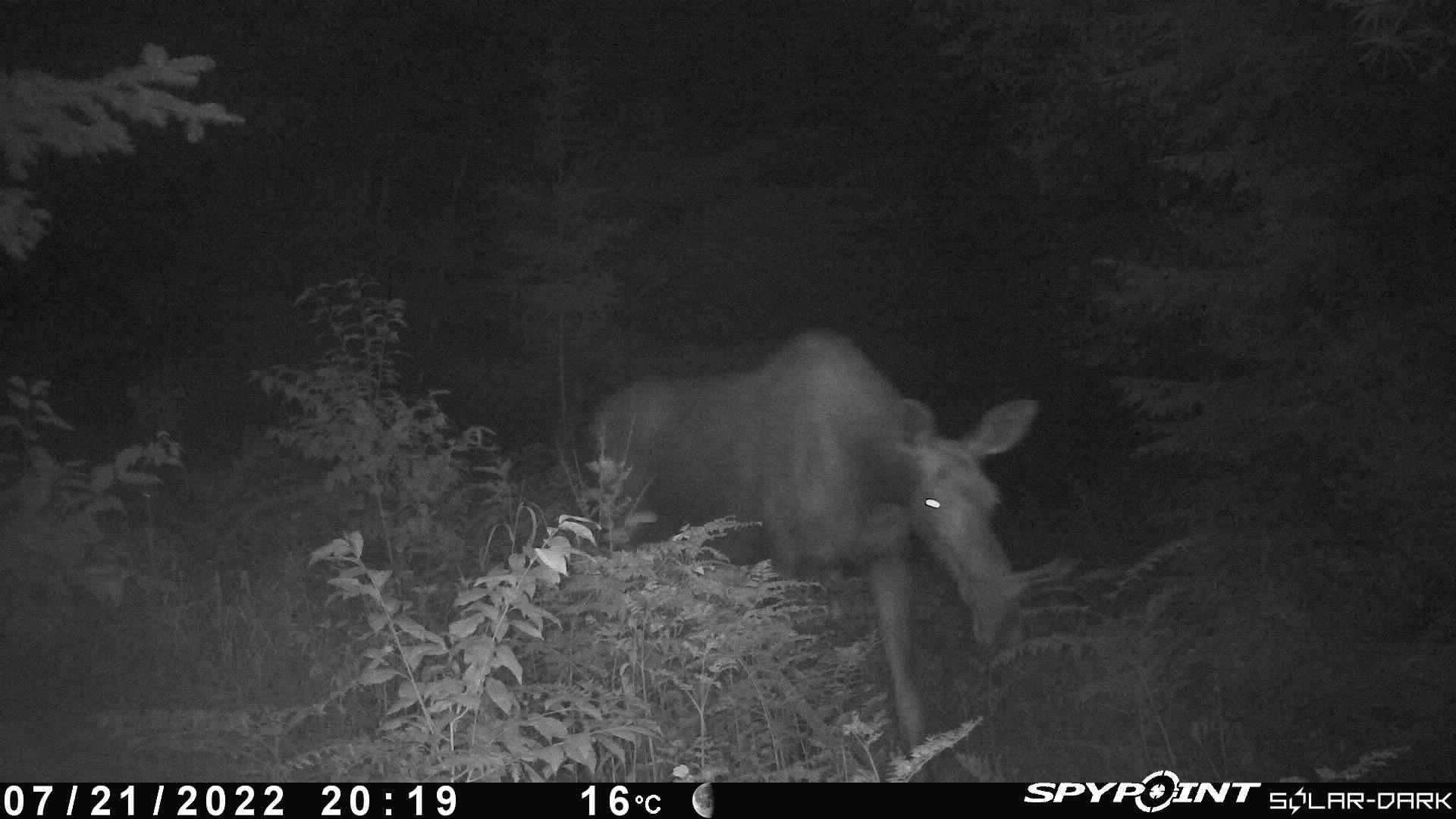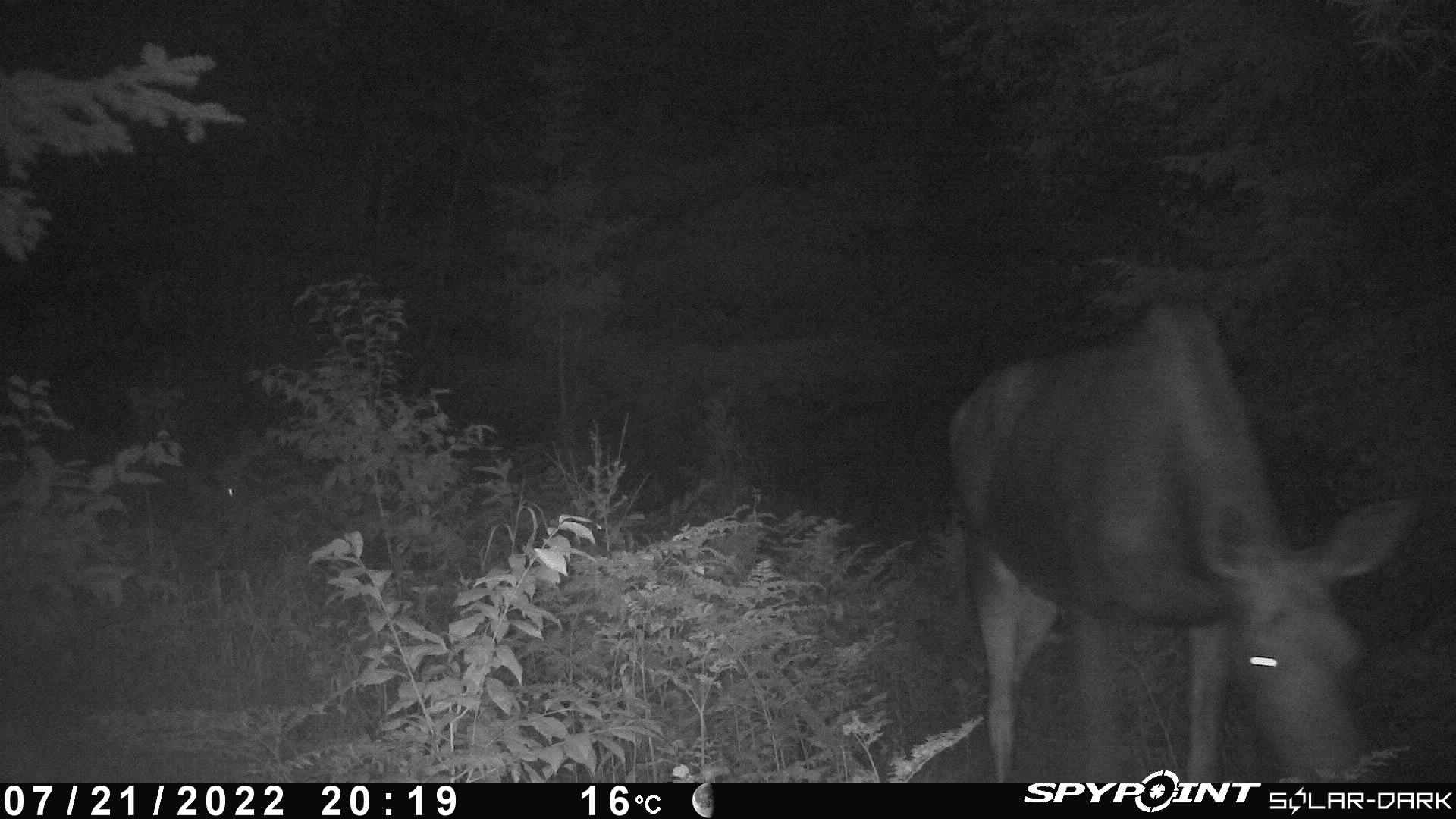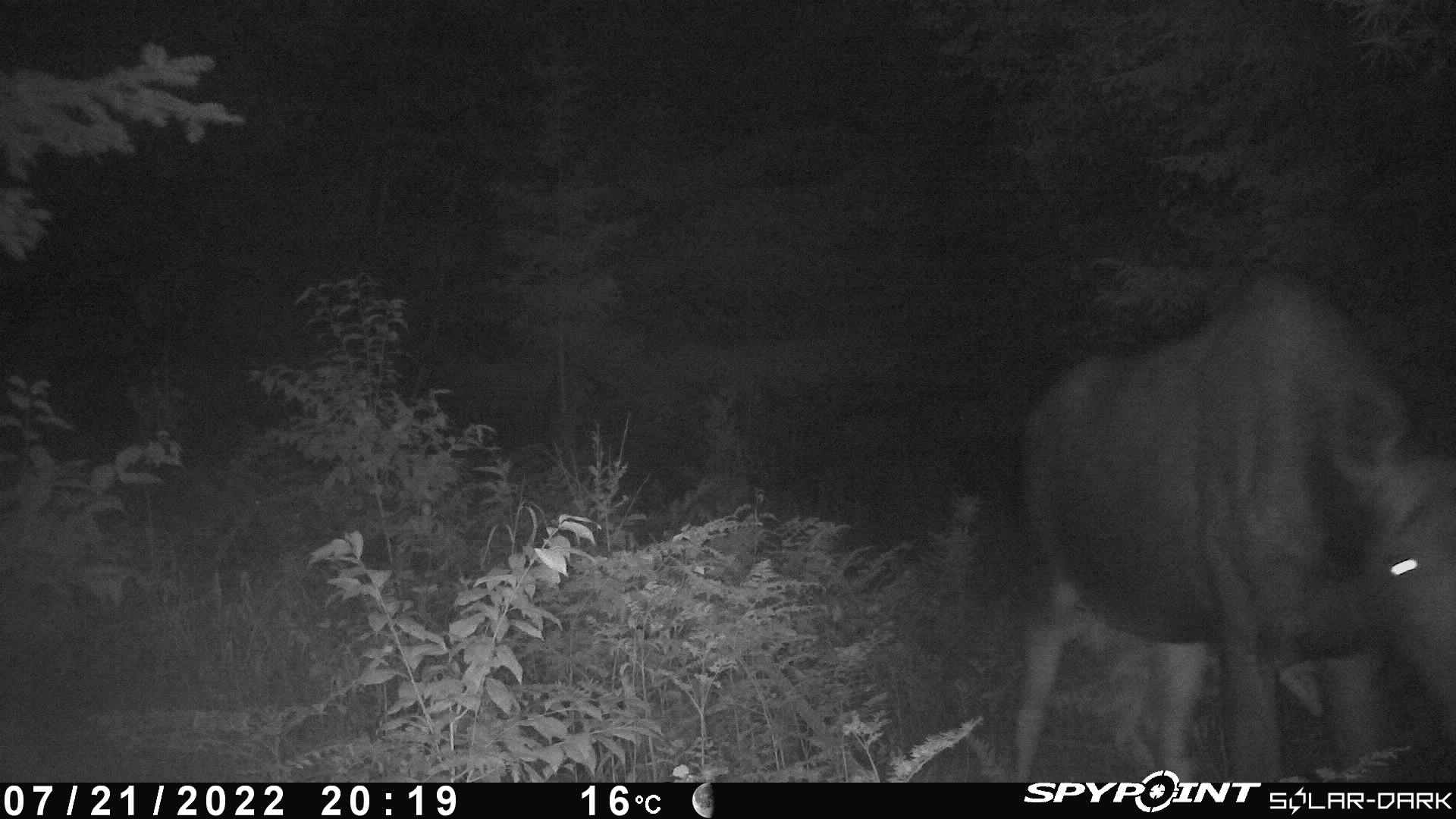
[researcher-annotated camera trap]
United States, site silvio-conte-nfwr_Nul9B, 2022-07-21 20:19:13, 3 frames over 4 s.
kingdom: Animalia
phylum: Chordata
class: Mammalia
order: Artiodactyla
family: Cervidae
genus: Alces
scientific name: Alces alces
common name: moose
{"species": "moose (Alces alces)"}